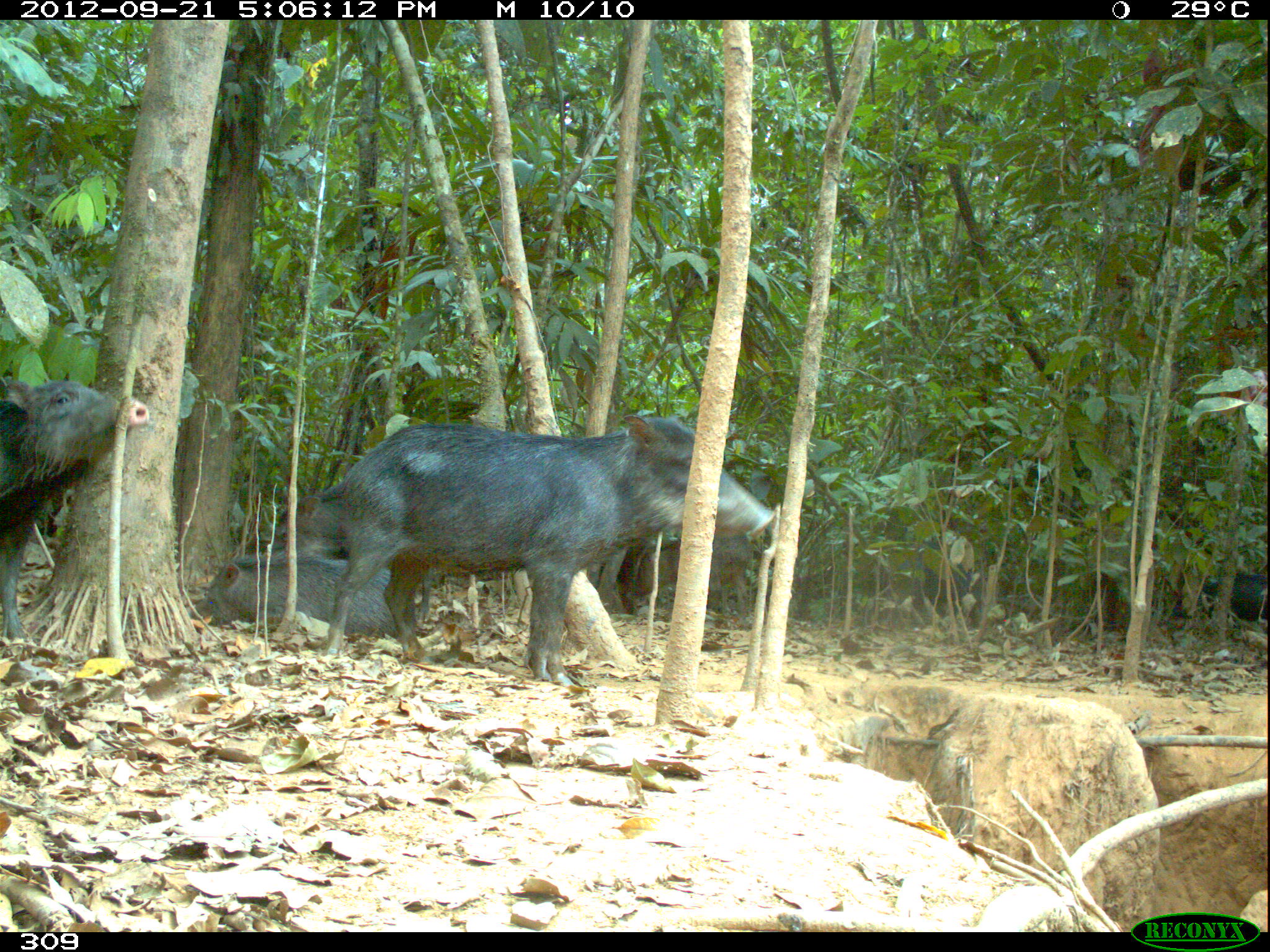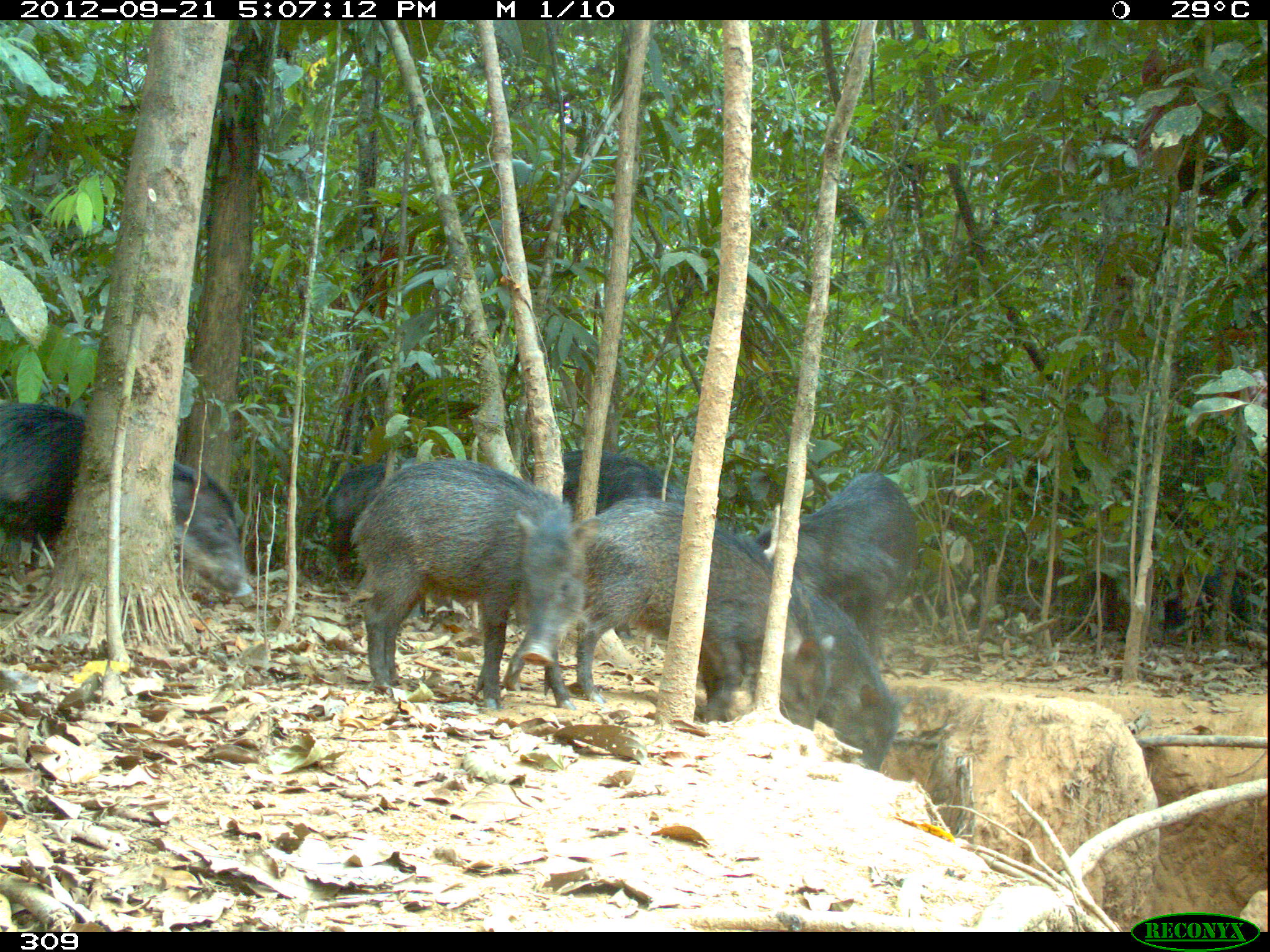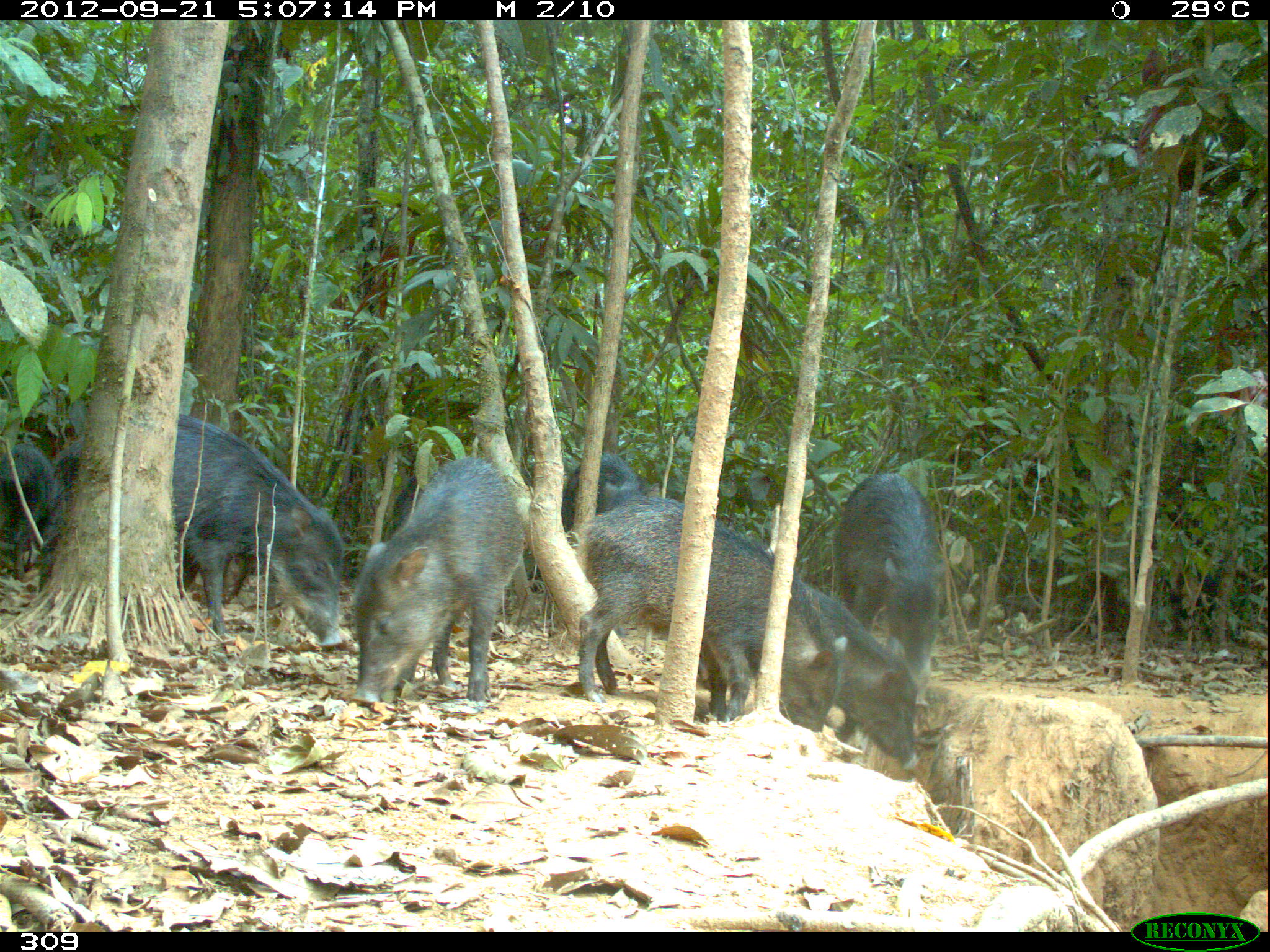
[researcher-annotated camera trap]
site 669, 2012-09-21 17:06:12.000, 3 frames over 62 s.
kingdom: Animalia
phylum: Chordata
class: Mammalia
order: Artiodactyla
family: Tayassuidae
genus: Tayassu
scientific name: Tayassu pecari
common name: white-lipped peccary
Tayassu pecari (white-lipped peccary).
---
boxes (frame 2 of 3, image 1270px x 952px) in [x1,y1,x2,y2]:
tayassu pecari: [352,458,600,707]; [575,496,833,732]; [698,533,911,770]; [2,399,252,597]; [753,472,916,666]; [529,448,682,637]; [324,462,405,581]